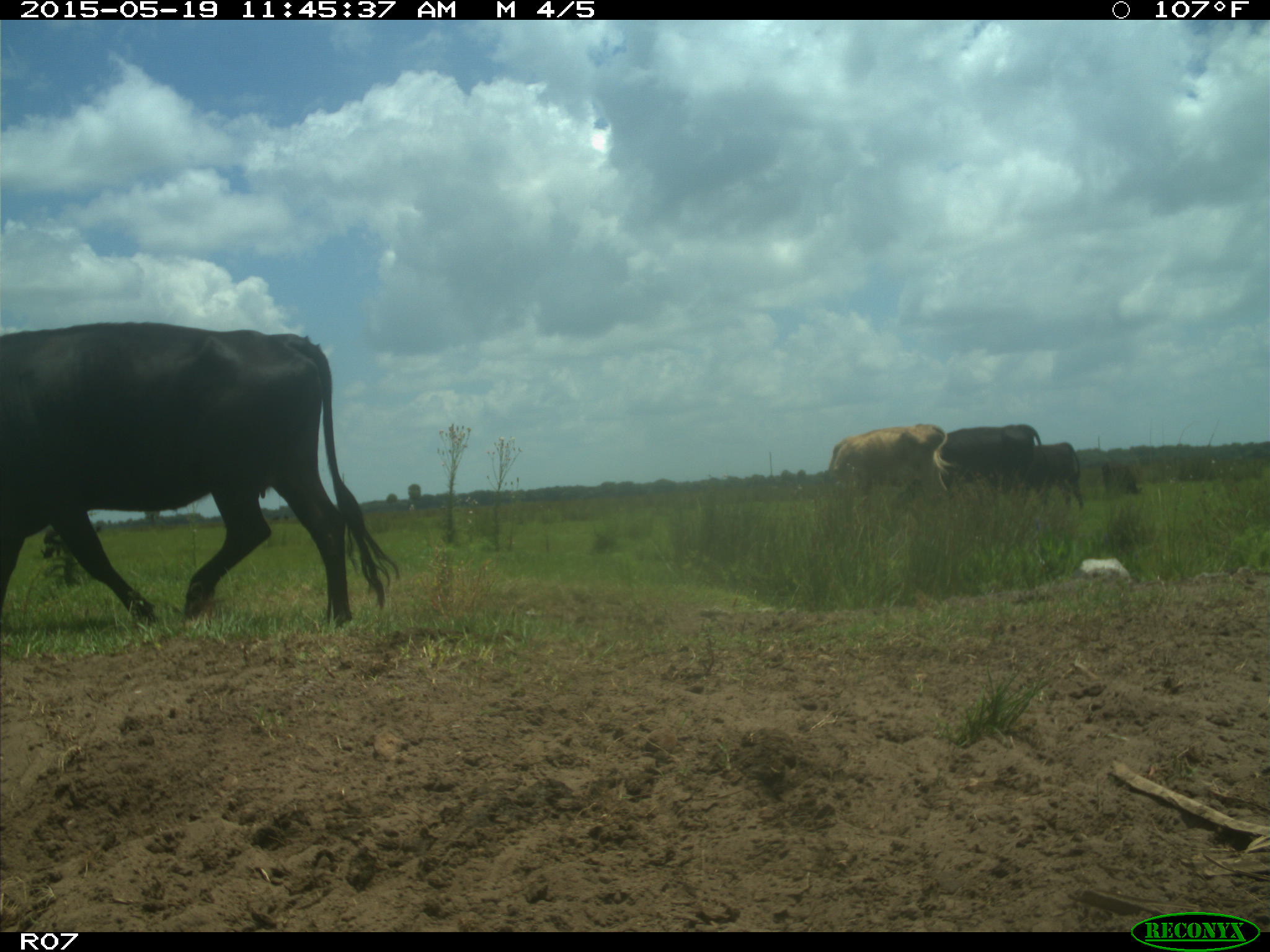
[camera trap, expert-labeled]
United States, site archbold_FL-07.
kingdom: Animalia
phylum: Chordata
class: Mammalia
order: Artiodactyla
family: Bovidae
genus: Bos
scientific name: Bos taurus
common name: domestic cow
Bos taurus (domestic cow).